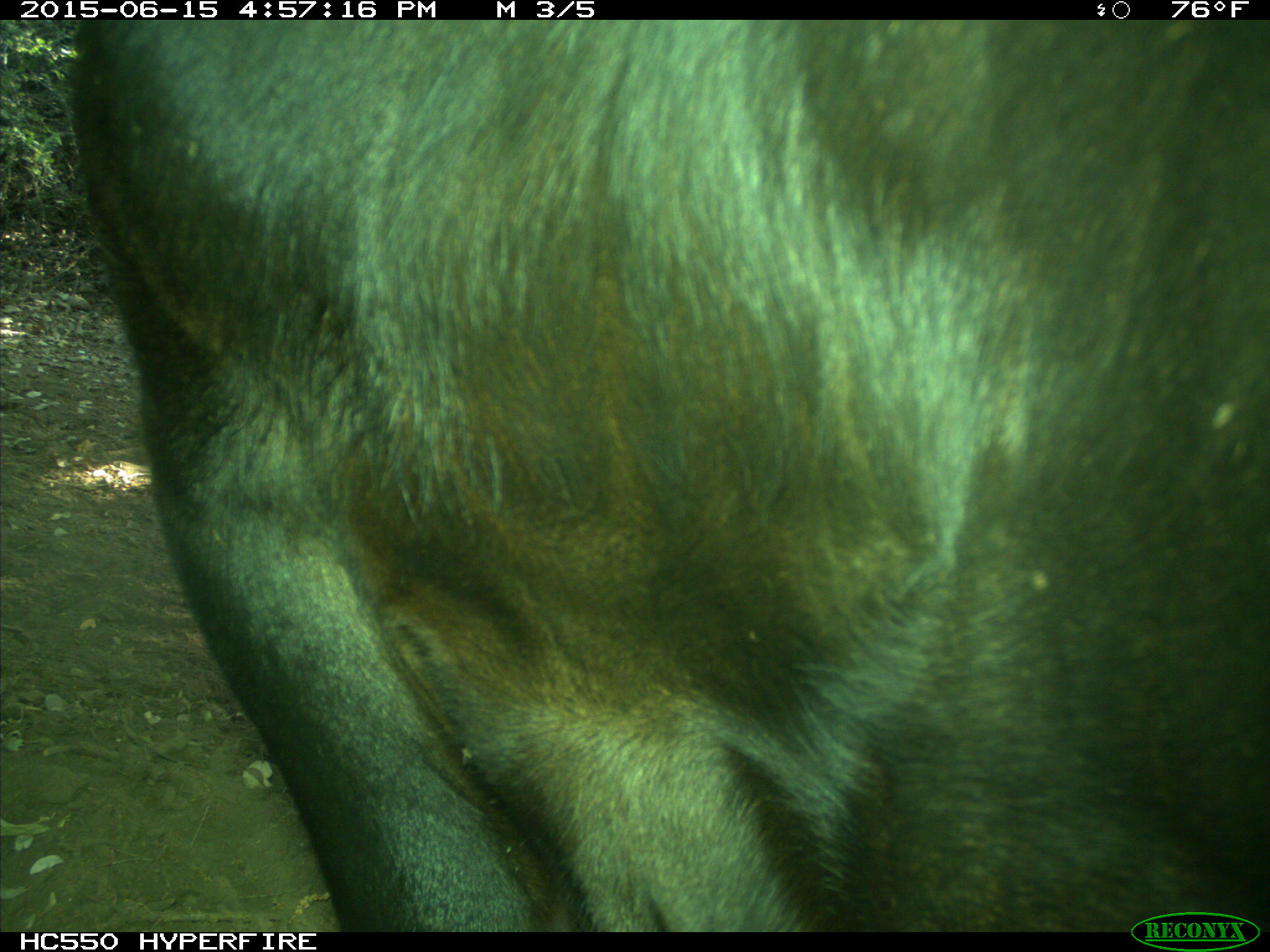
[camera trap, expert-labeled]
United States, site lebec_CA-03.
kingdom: Animalia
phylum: Chordata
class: Mammalia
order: Artiodactyla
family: Bovidae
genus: Bos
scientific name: Bos taurus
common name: domestic cow